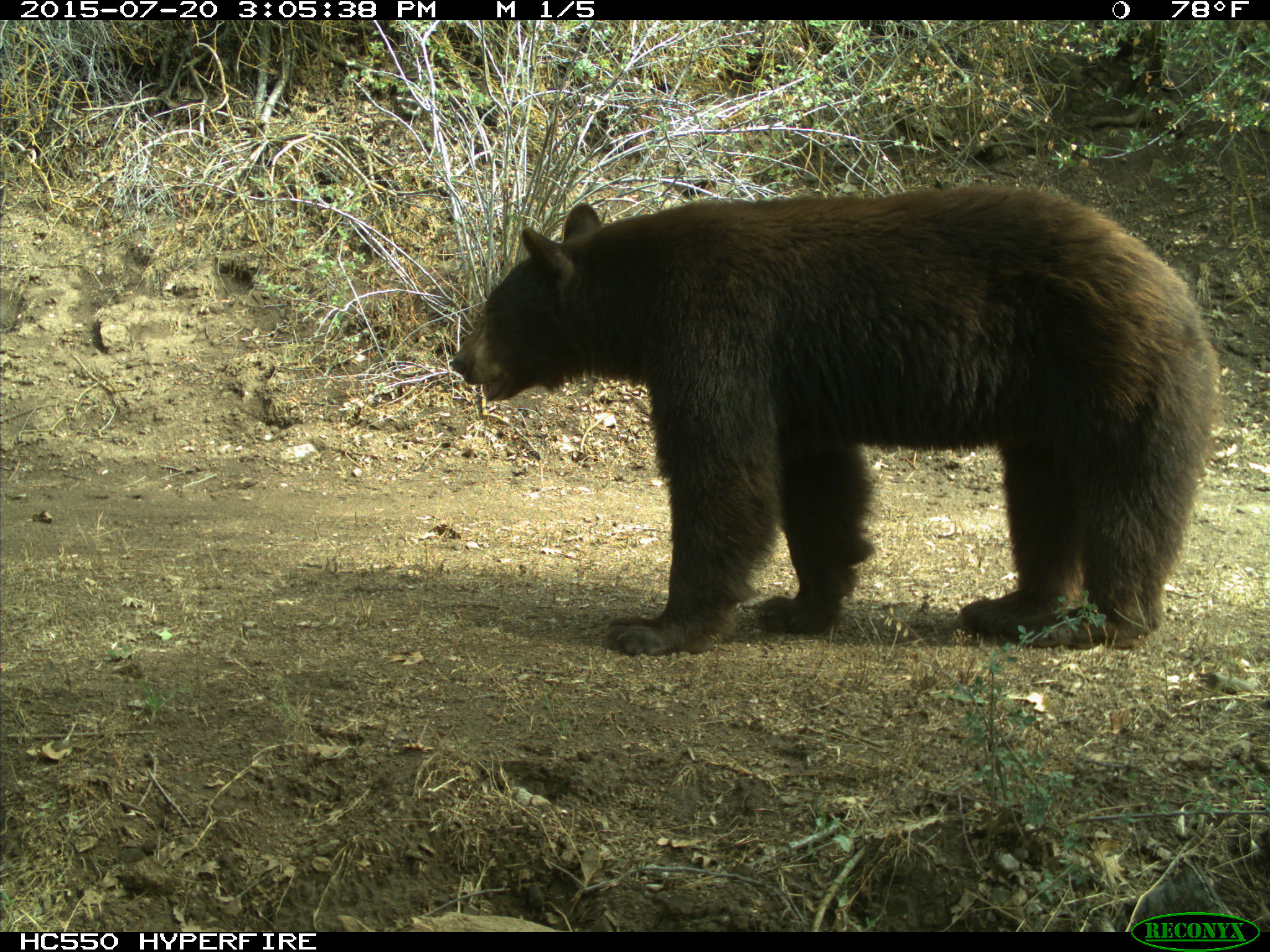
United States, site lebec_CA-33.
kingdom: Animalia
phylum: Chordata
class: Mammalia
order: Carnivora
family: Ursidae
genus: Ursus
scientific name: Ursus americanus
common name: american black bear